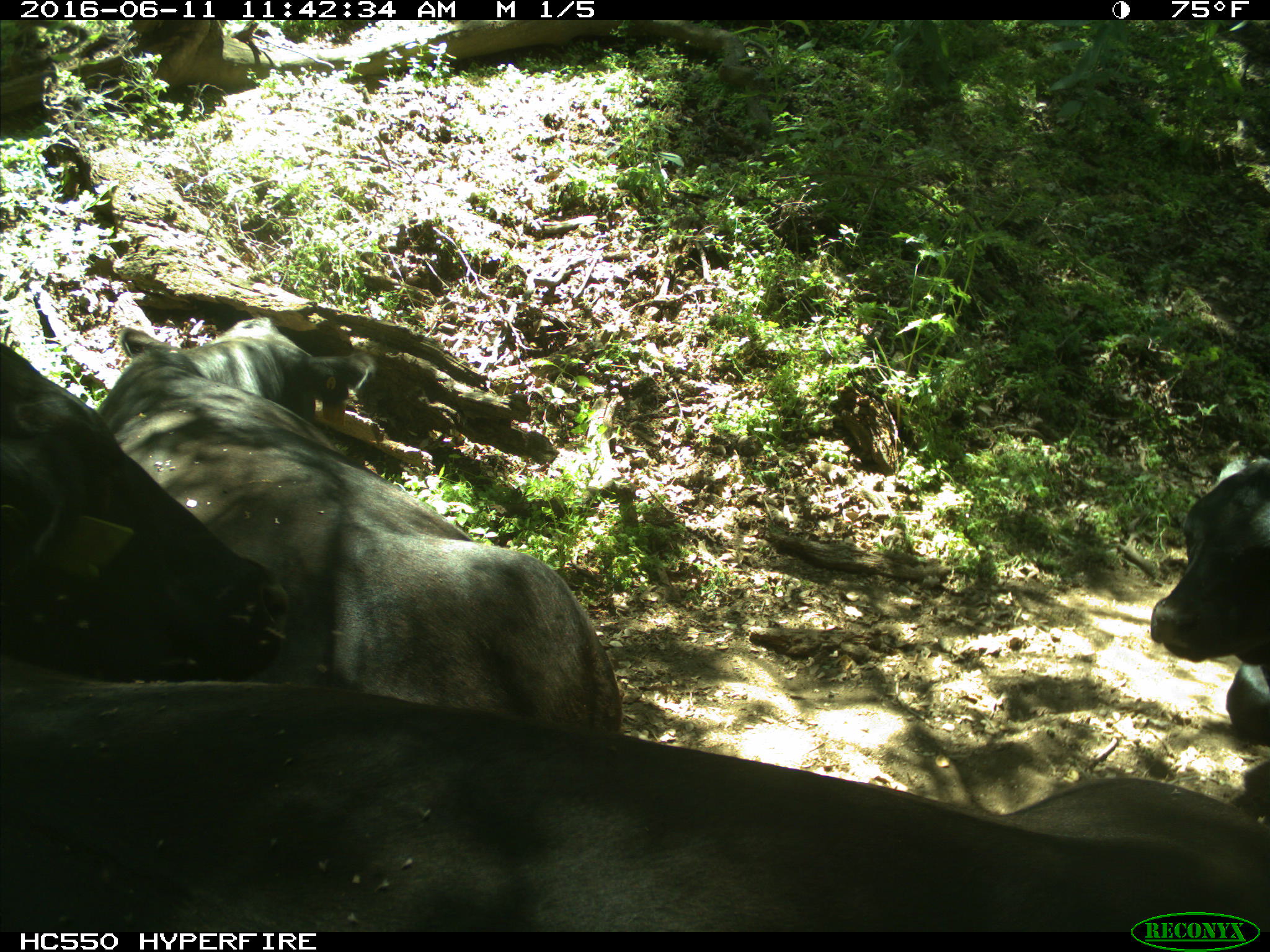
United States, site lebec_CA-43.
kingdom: Animalia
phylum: Chordata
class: Mammalia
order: Artiodactyla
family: Bovidae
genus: Bos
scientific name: Bos taurus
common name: domestic cow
Bos taurus (domestic cow).